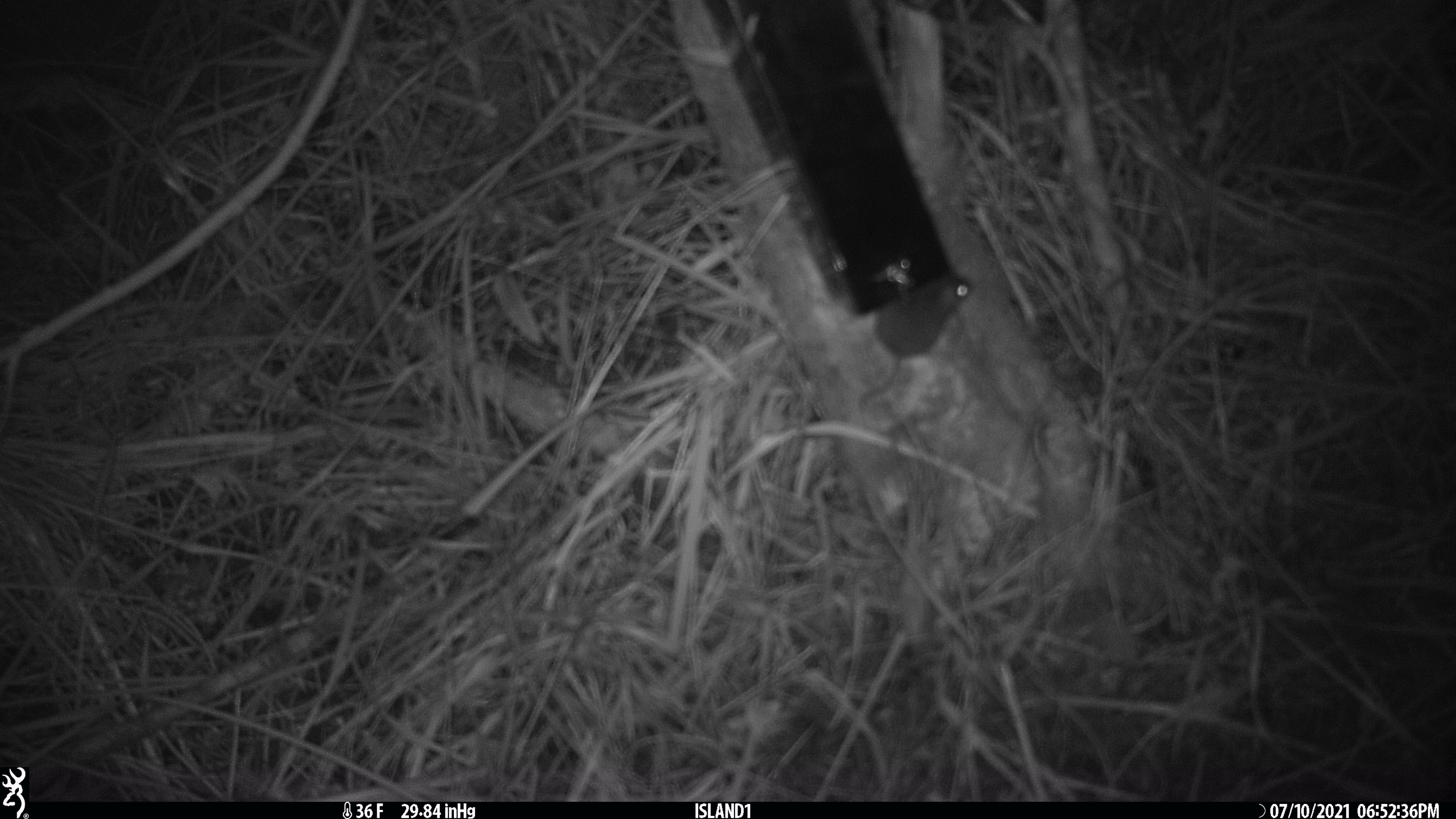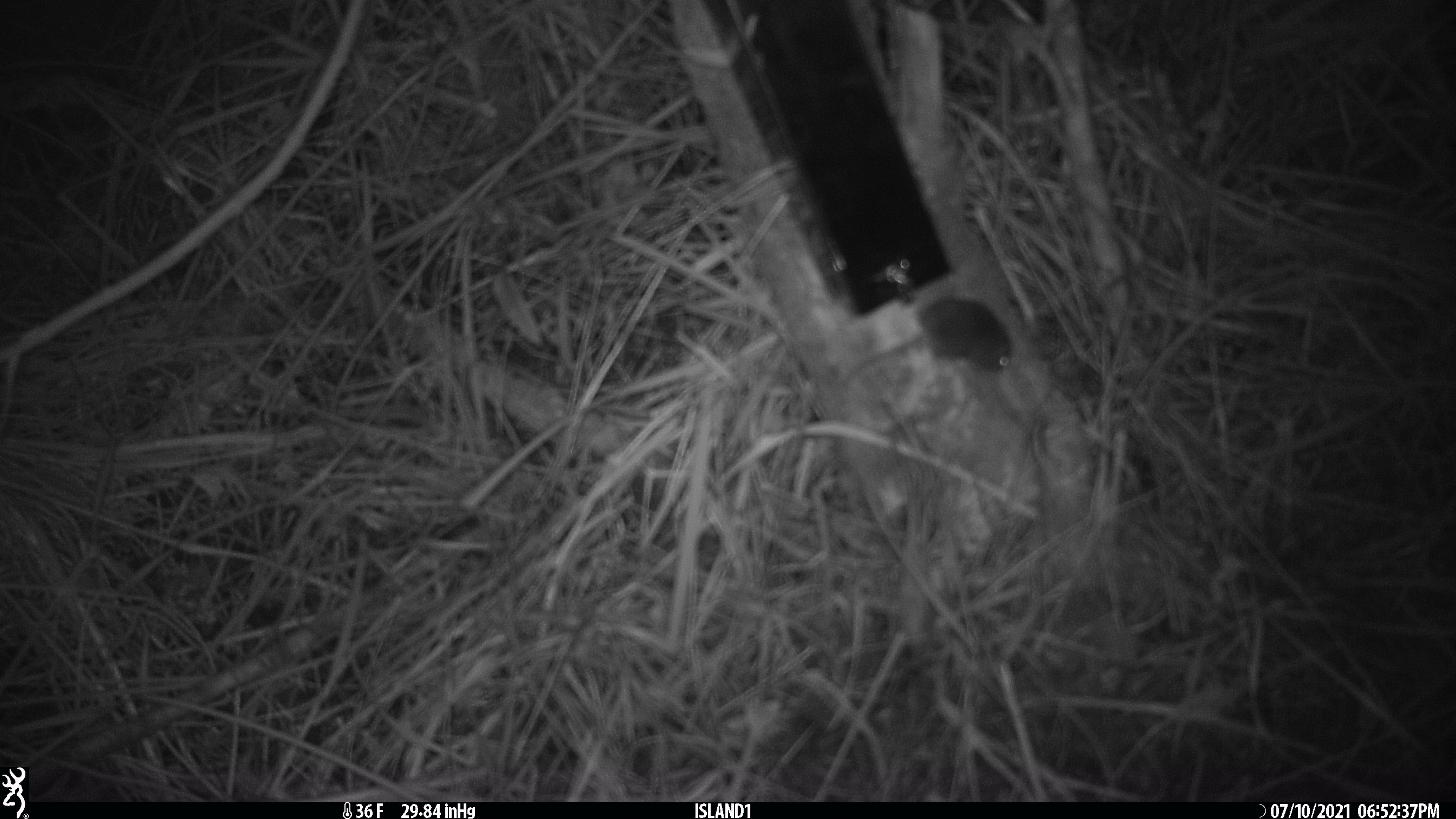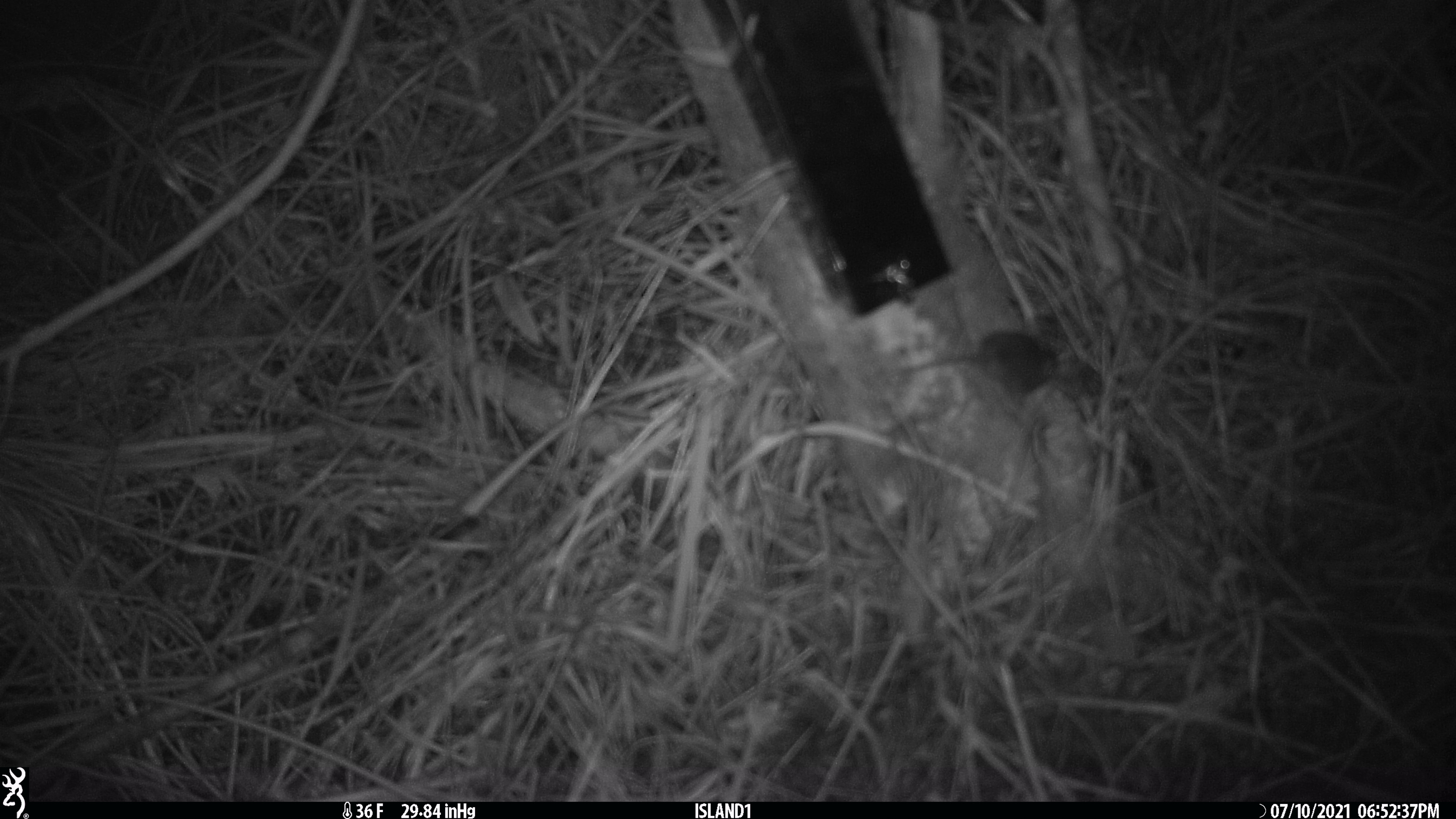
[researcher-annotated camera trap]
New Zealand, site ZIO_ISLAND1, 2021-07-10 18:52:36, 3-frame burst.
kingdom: Animalia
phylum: Chordata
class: Mammalia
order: Rodentia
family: Muridae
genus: Mus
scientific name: Mus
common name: mouse